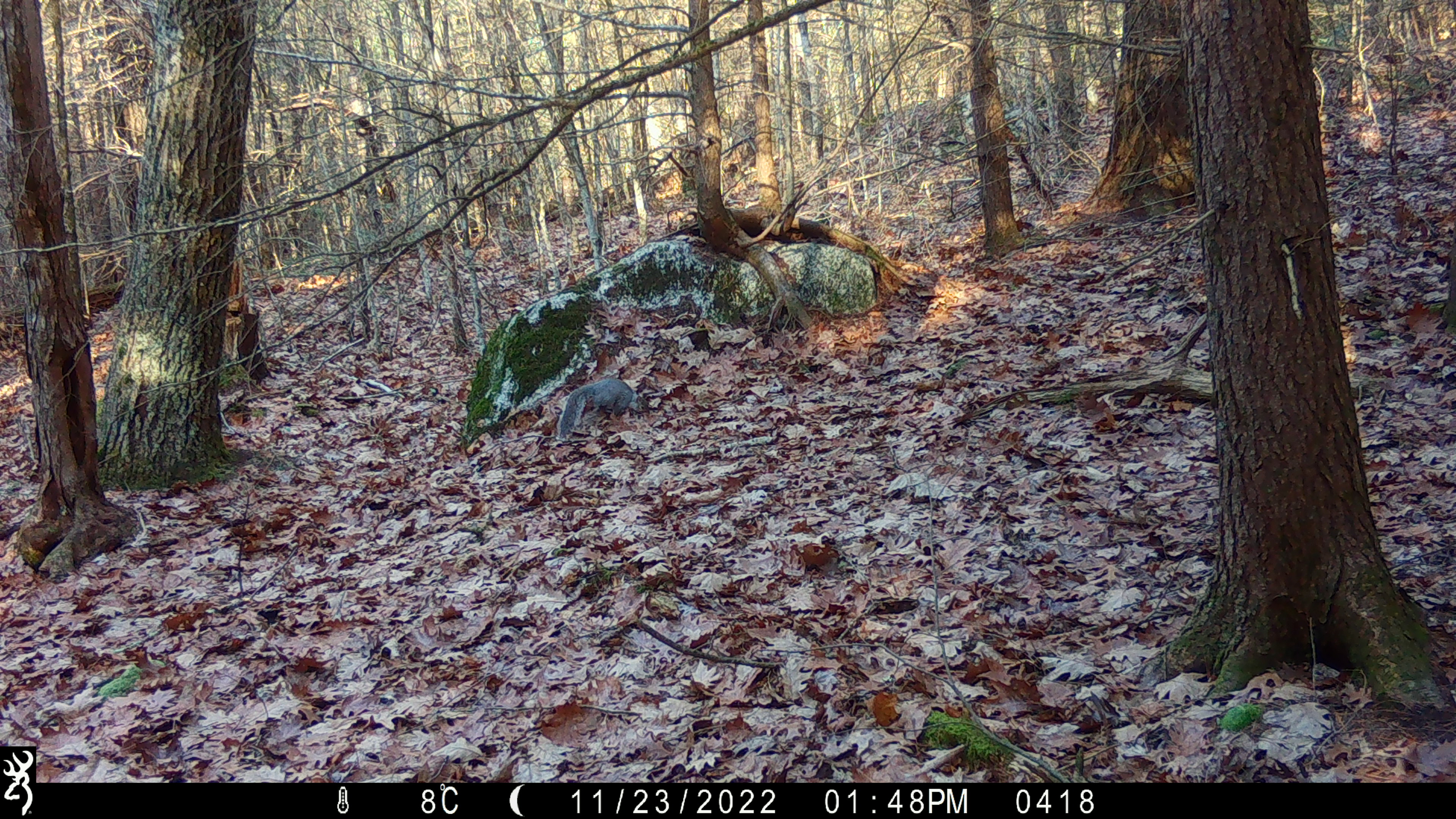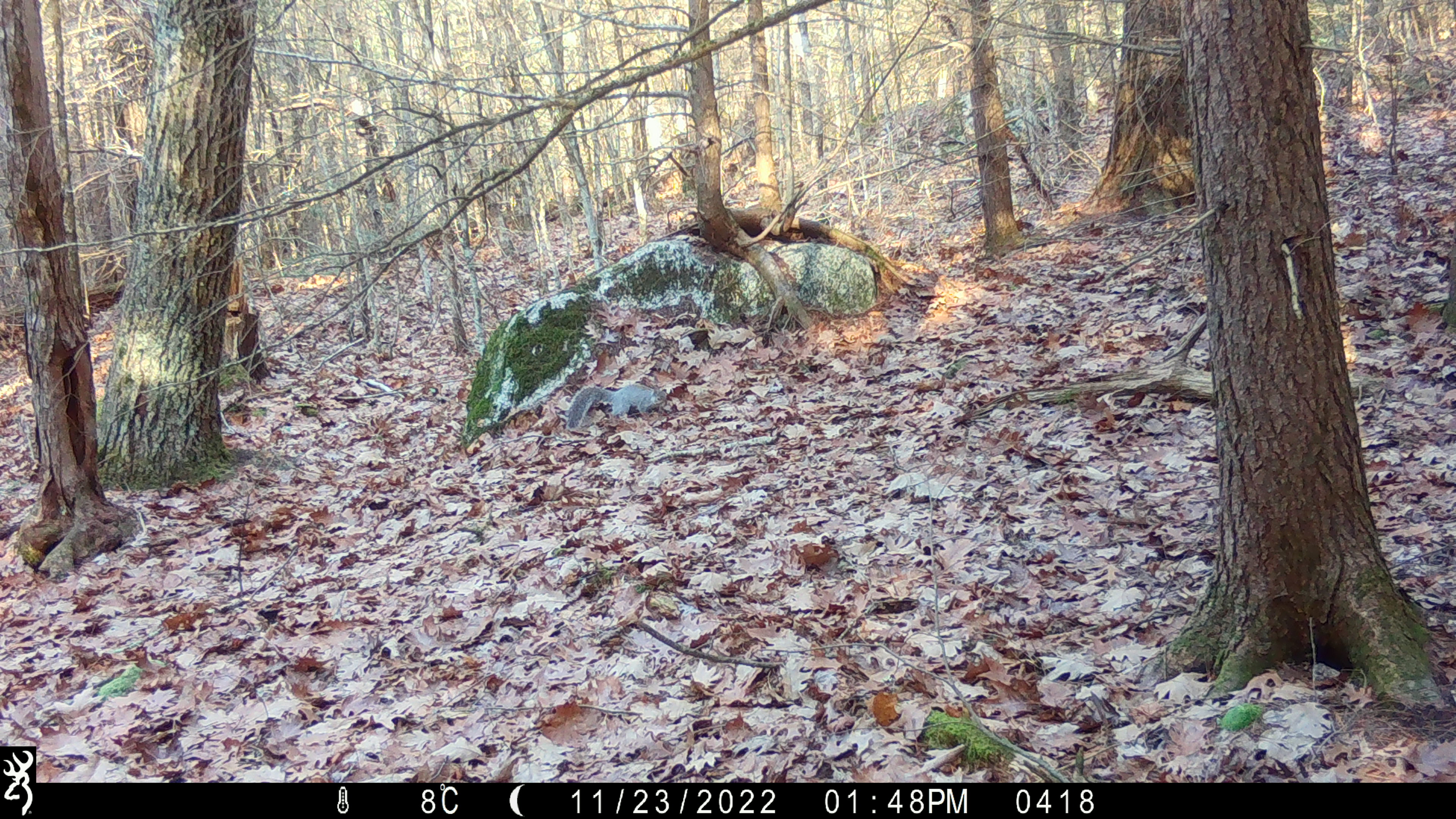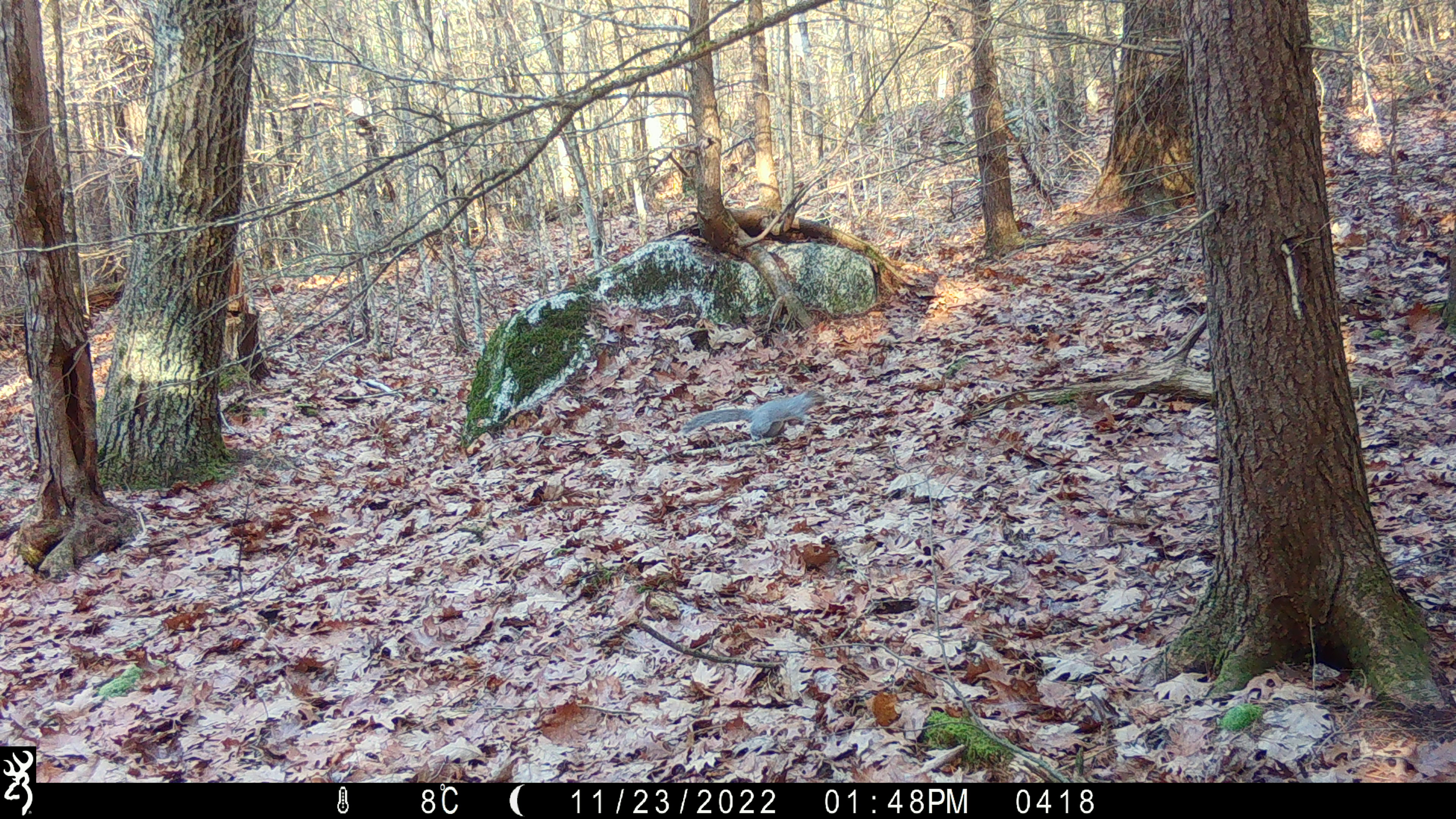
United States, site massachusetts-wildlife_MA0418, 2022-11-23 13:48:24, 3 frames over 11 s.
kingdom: Animalia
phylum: Chordata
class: Mammalia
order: Rodentia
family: Sciuridae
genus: Sciurus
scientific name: Sciurus carolinensis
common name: gray squirrel